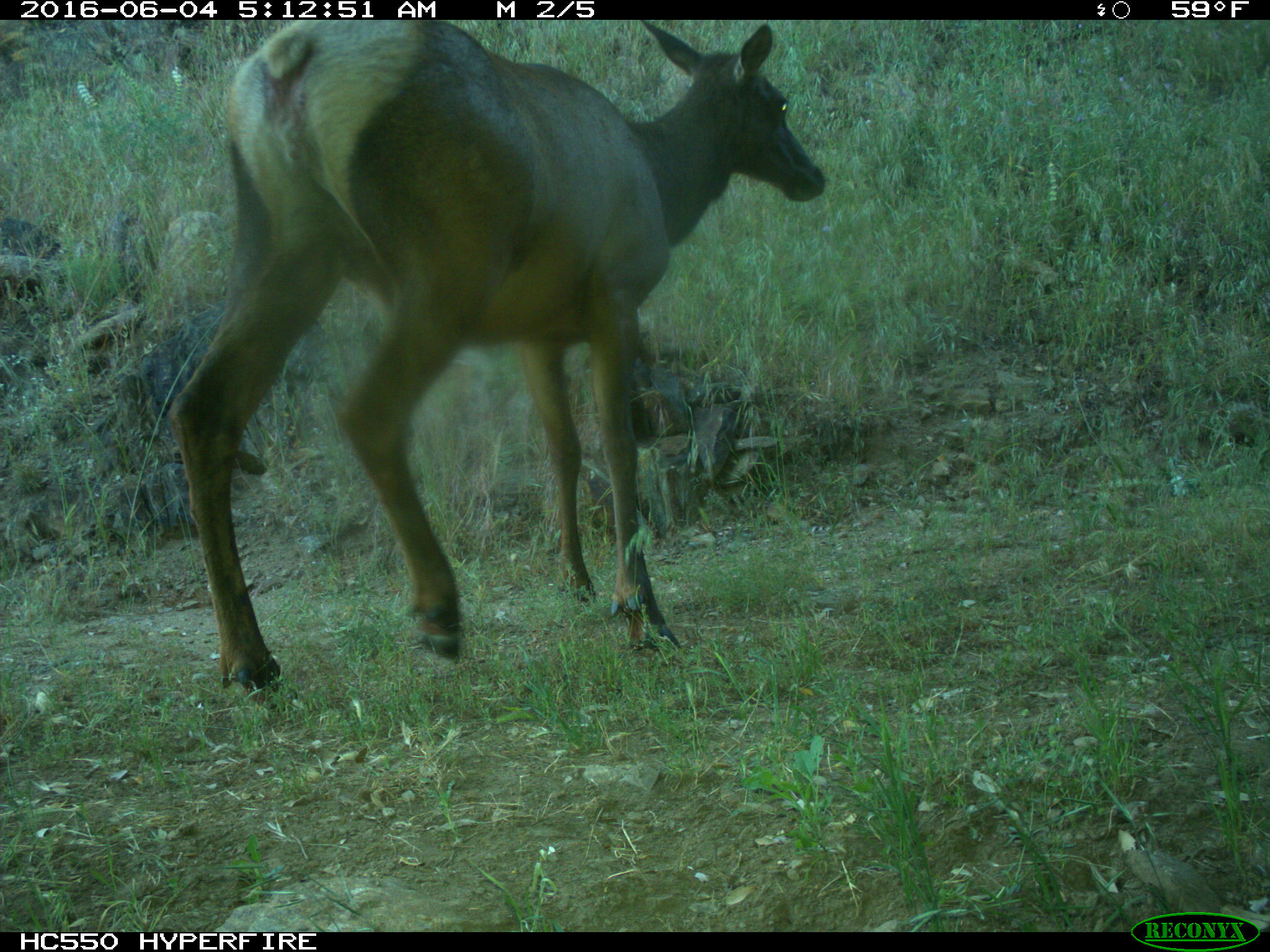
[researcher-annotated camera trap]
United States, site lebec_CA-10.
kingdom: Animalia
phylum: Chordata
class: Mammalia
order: Artiodactyla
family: Cervidae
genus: Cervus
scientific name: Cervus canadensis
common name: elk